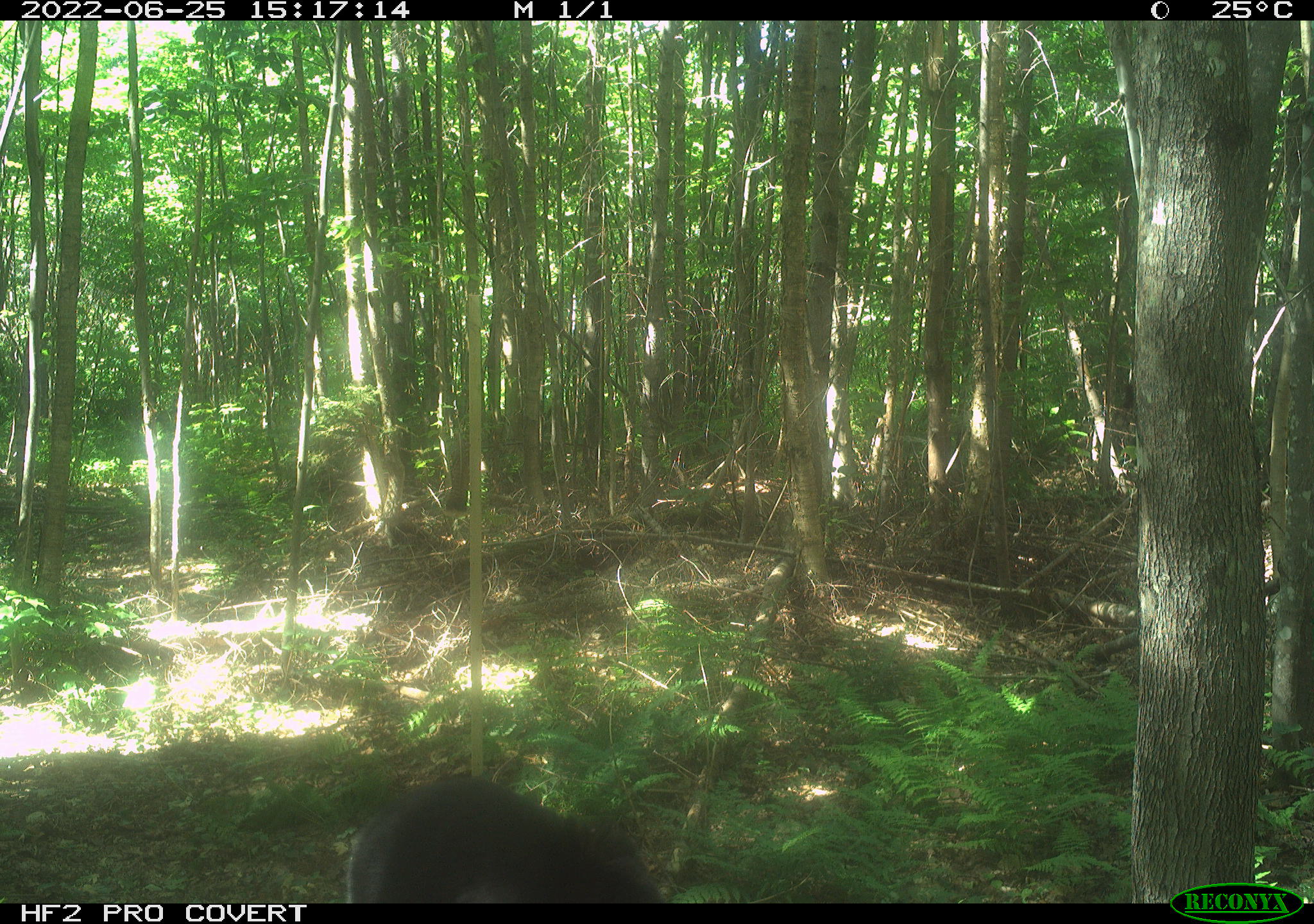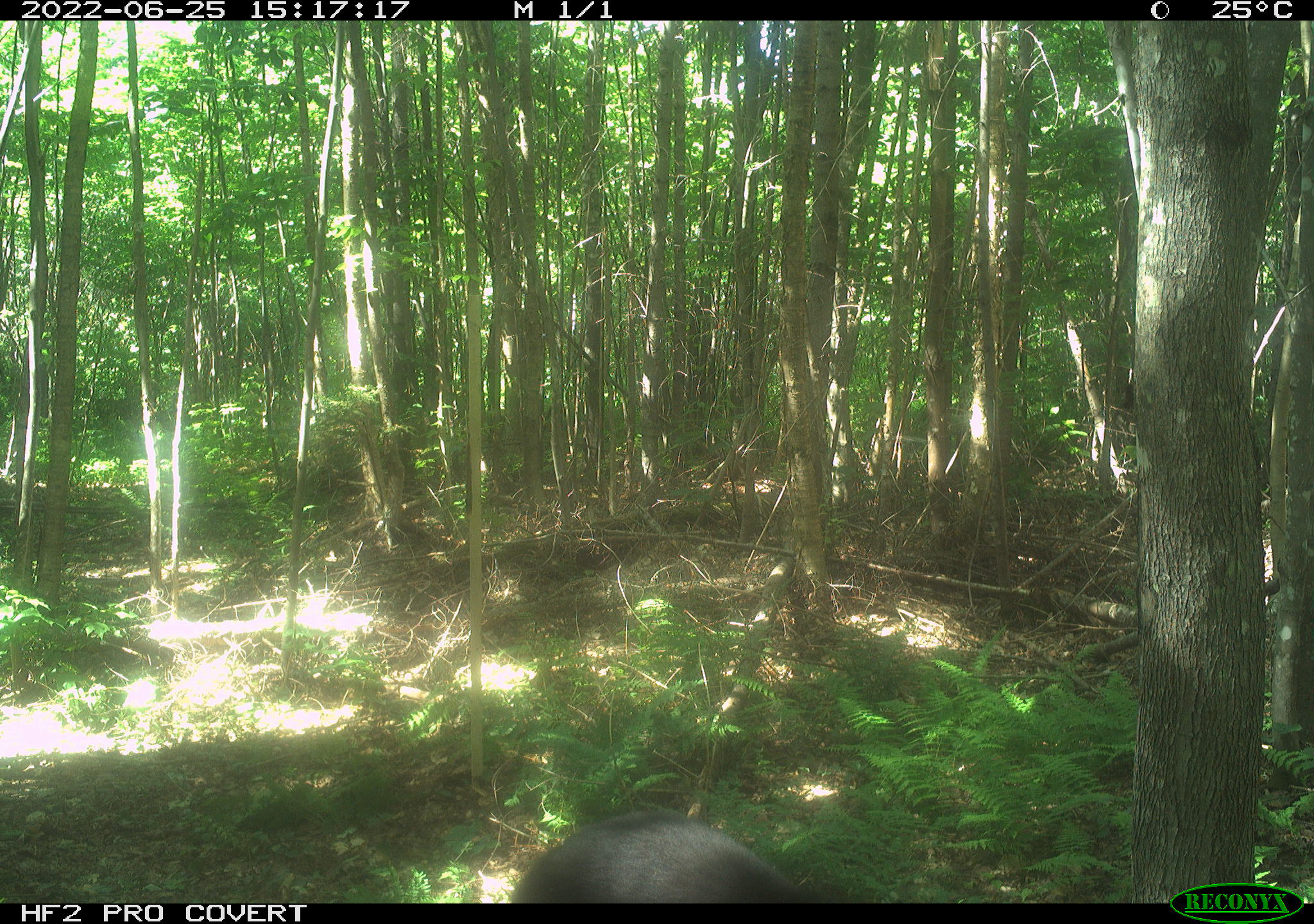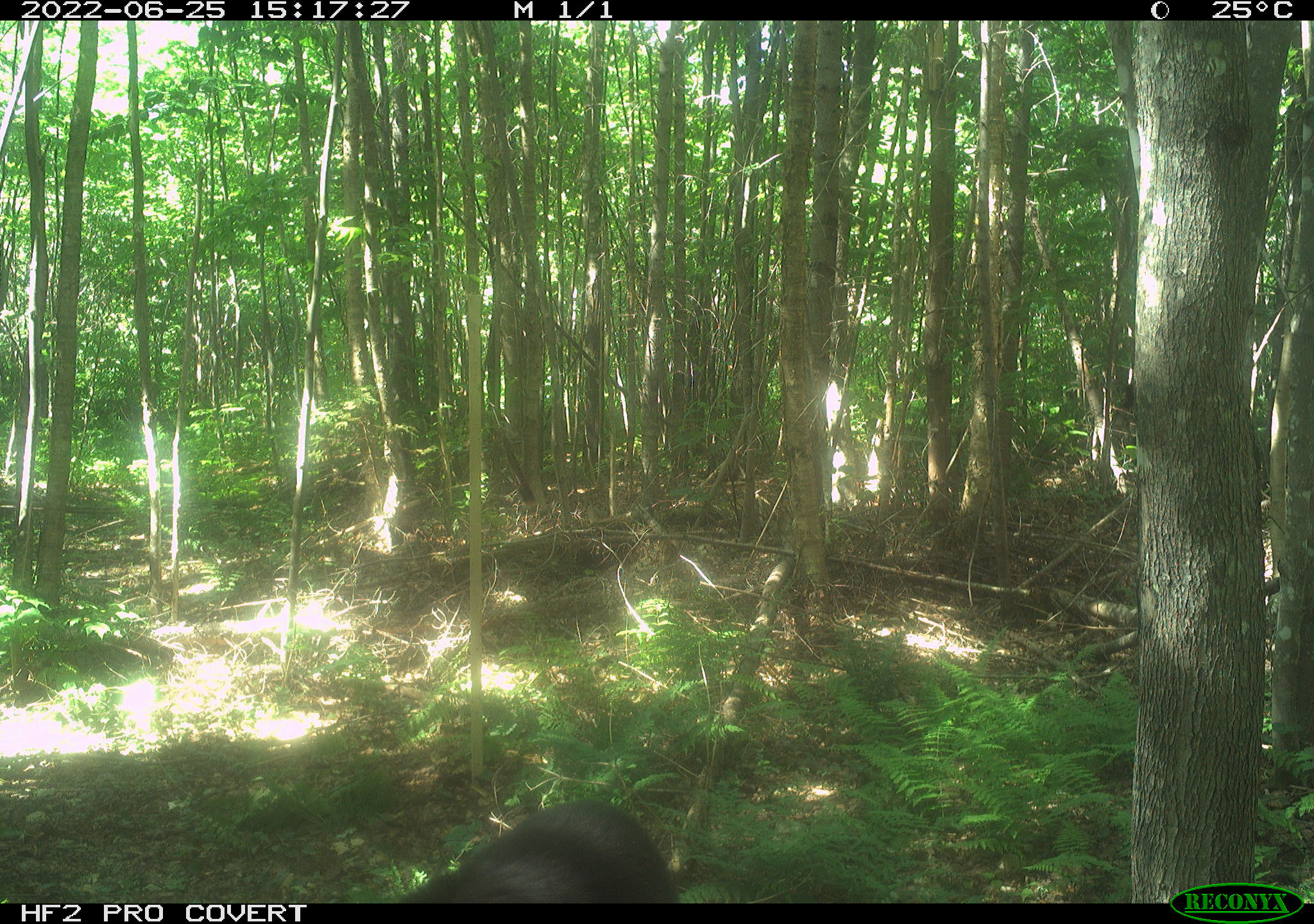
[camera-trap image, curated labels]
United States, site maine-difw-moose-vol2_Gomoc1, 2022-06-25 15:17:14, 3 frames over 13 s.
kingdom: Animalia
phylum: Chordata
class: Mammalia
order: Carnivora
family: Ursidae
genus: Ursus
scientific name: Ursus americanus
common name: black bear